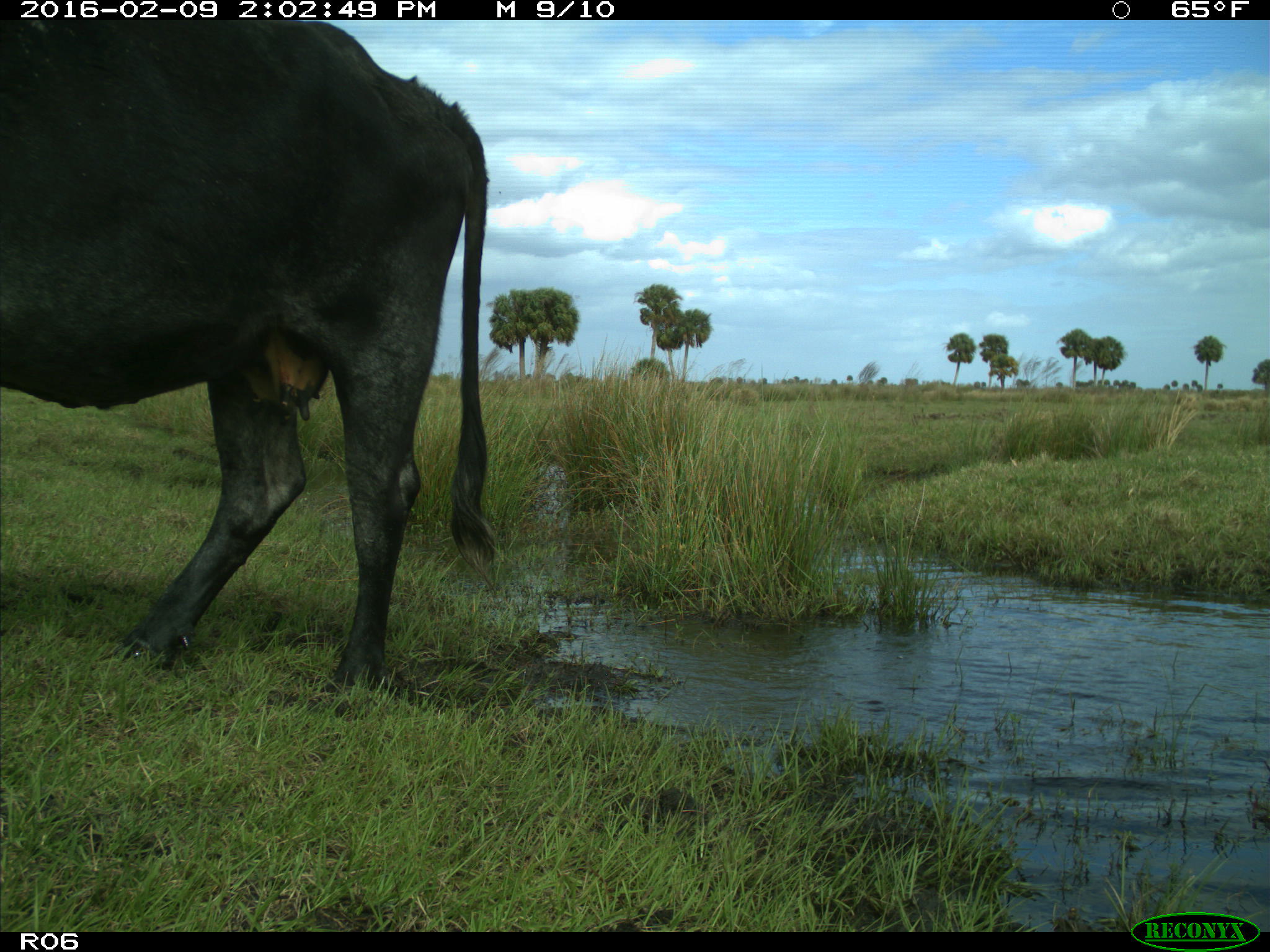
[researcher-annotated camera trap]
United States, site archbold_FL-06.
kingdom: Animalia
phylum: Chordata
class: Mammalia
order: Artiodactyla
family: Bovidae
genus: Bos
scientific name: Bos taurus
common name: domestic cow